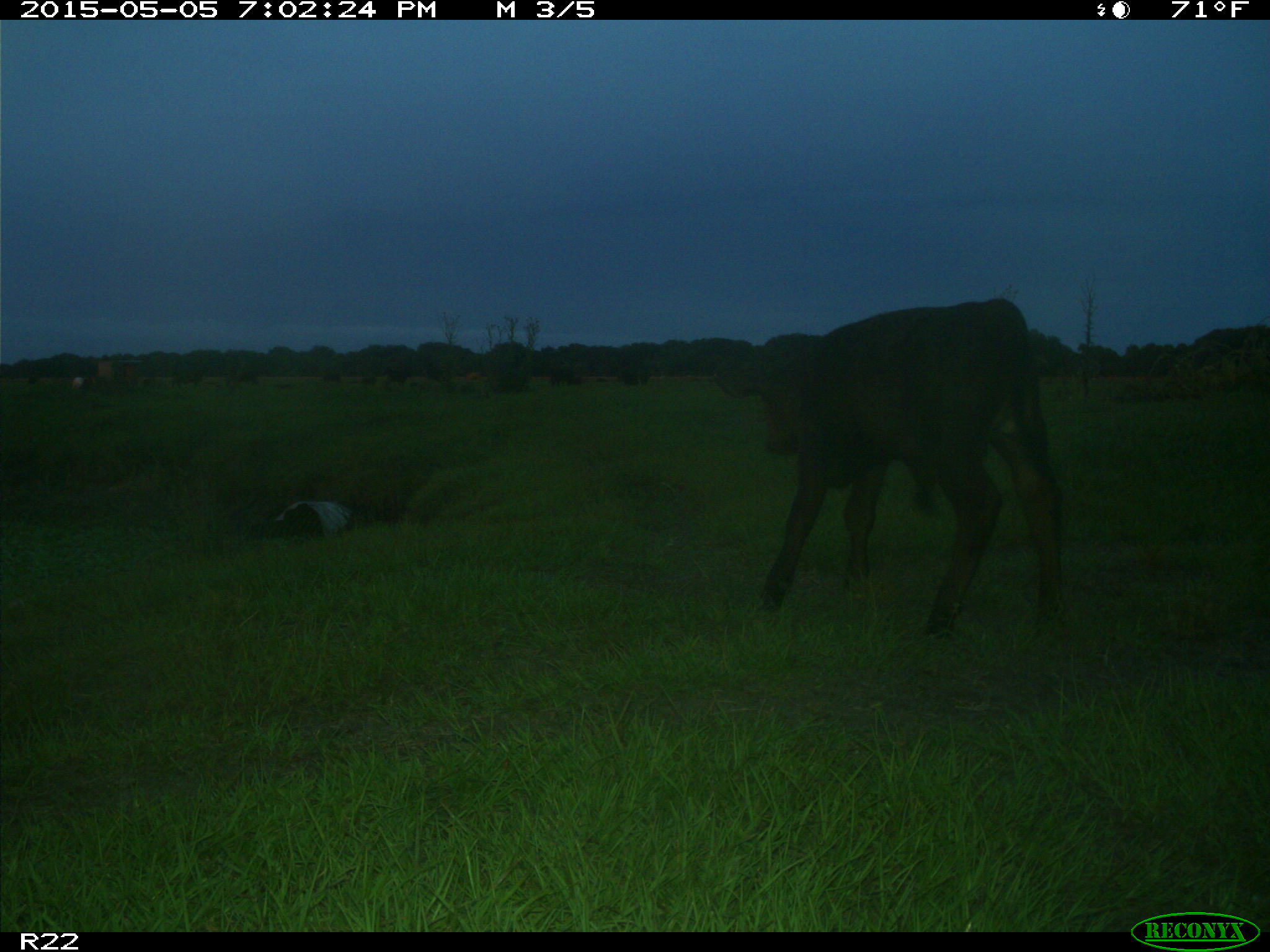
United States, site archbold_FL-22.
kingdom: Animalia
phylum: Chordata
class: Mammalia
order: Artiodactyla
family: Bovidae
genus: Bos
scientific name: Bos taurus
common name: domestic cow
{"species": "Bos taurus (domestic cow)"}